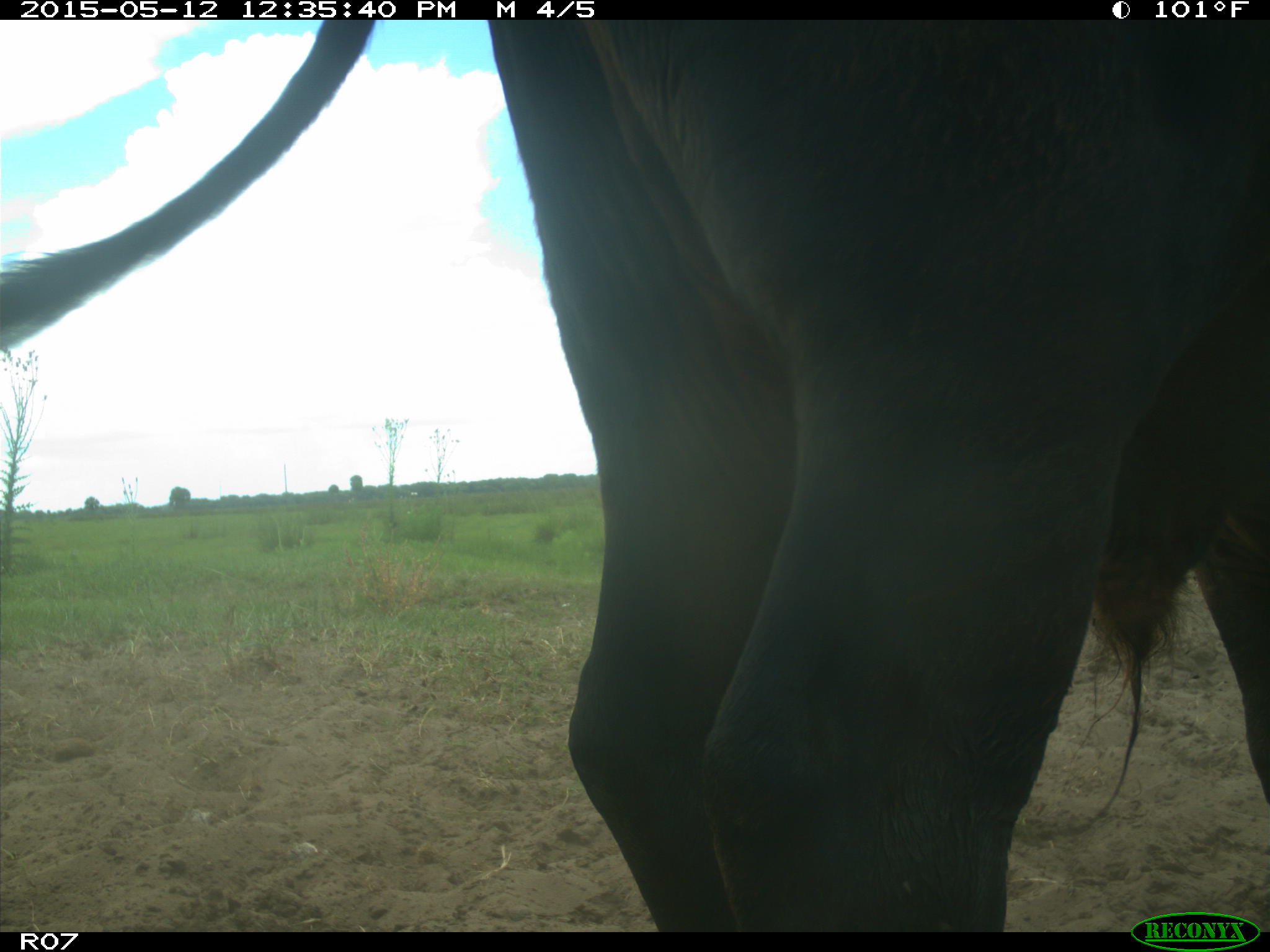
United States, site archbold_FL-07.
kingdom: Animalia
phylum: Chordata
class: Mammalia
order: Artiodactyla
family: Bovidae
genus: Bos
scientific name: Bos taurus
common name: domestic cow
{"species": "Bos taurus (domestic cow)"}